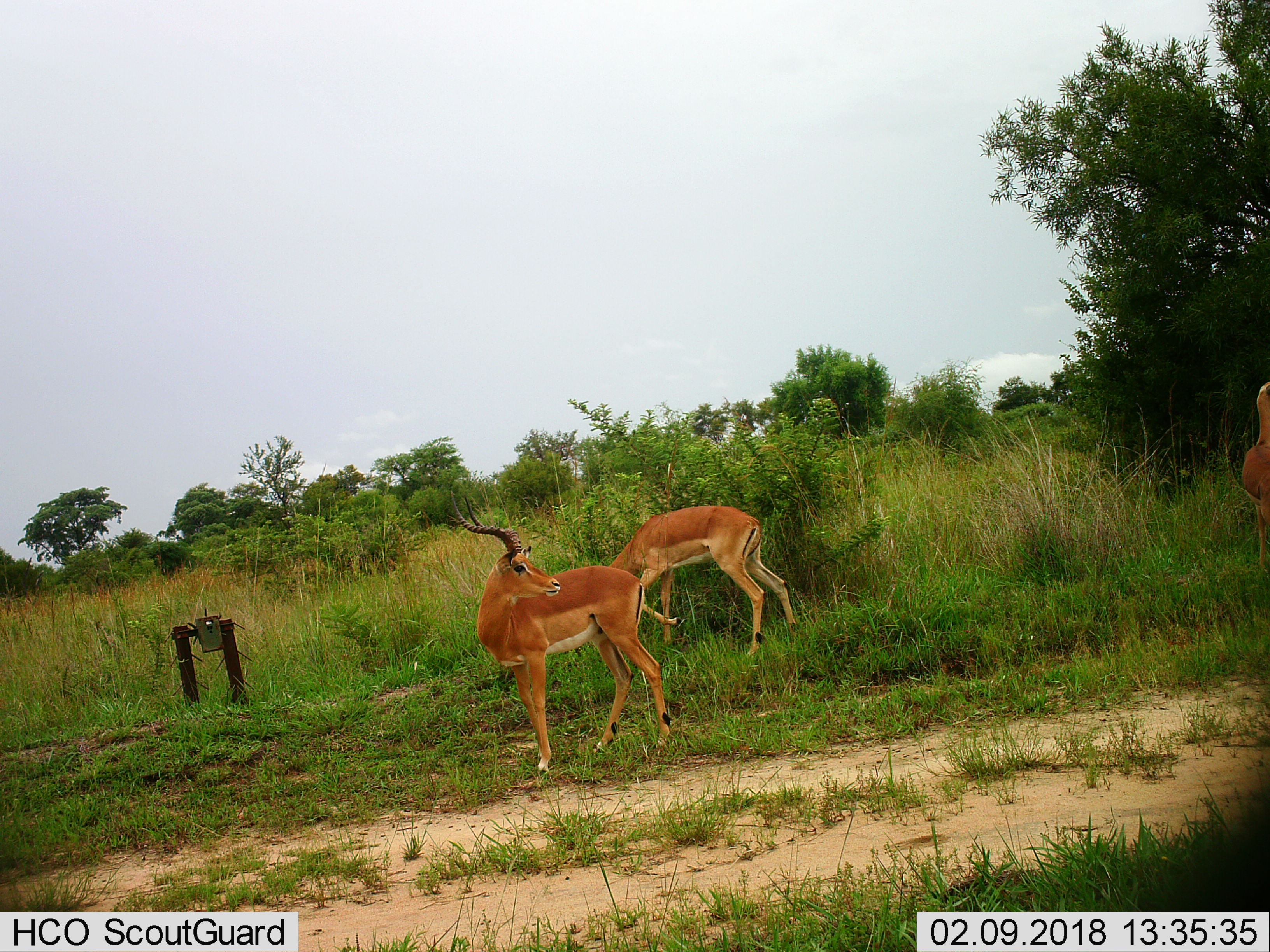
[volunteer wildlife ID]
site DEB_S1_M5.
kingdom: Animalia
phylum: Chordata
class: Mammalia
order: Artiodactyla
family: Bovidae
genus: Aepyceros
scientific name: Aepyceros melampus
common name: impala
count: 3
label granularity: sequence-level